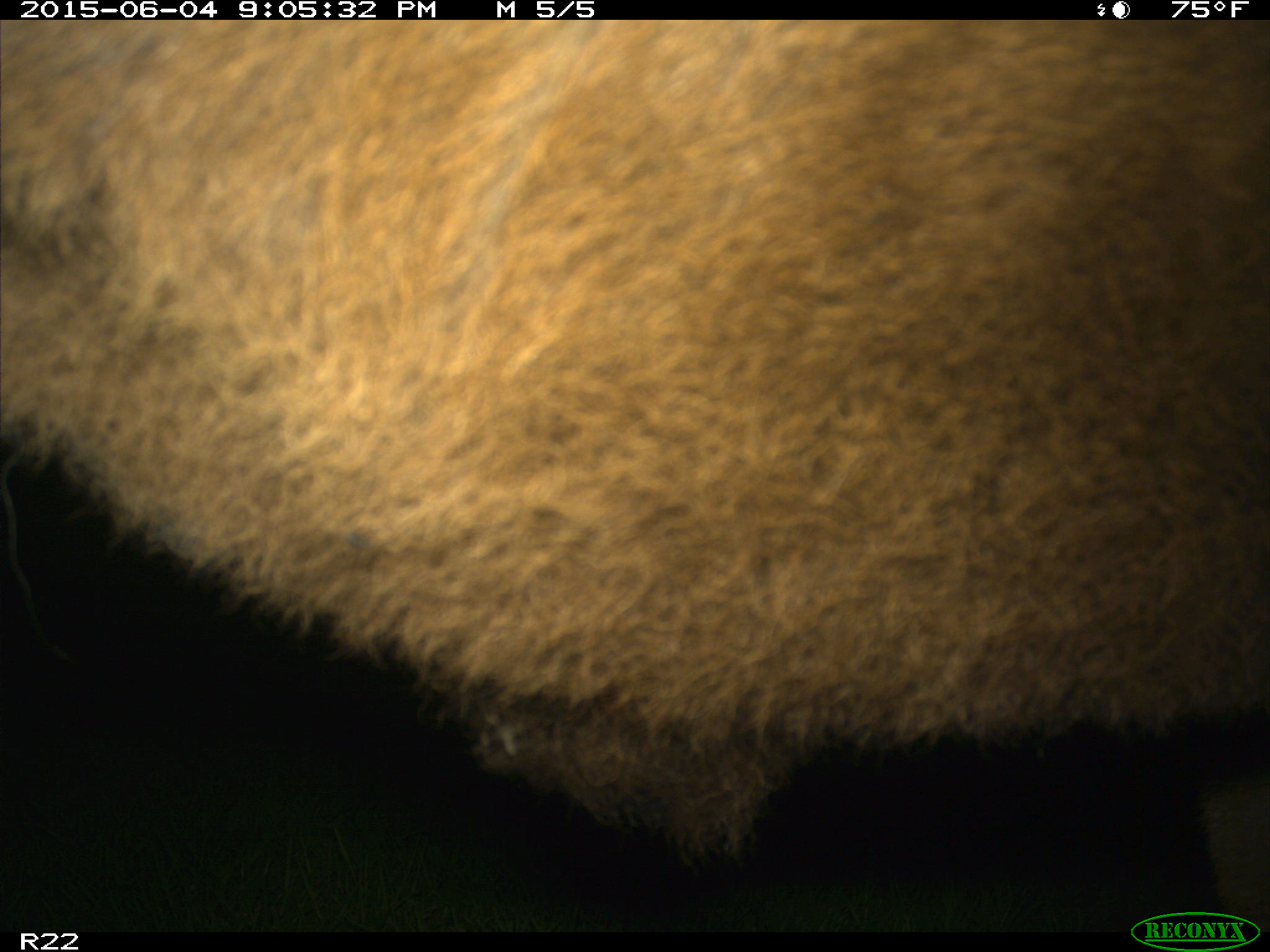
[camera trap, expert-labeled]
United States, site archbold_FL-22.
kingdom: Animalia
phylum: Chordata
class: Mammalia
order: Artiodactyla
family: Bovidae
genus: Bos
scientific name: Bos taurus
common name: domestic cow